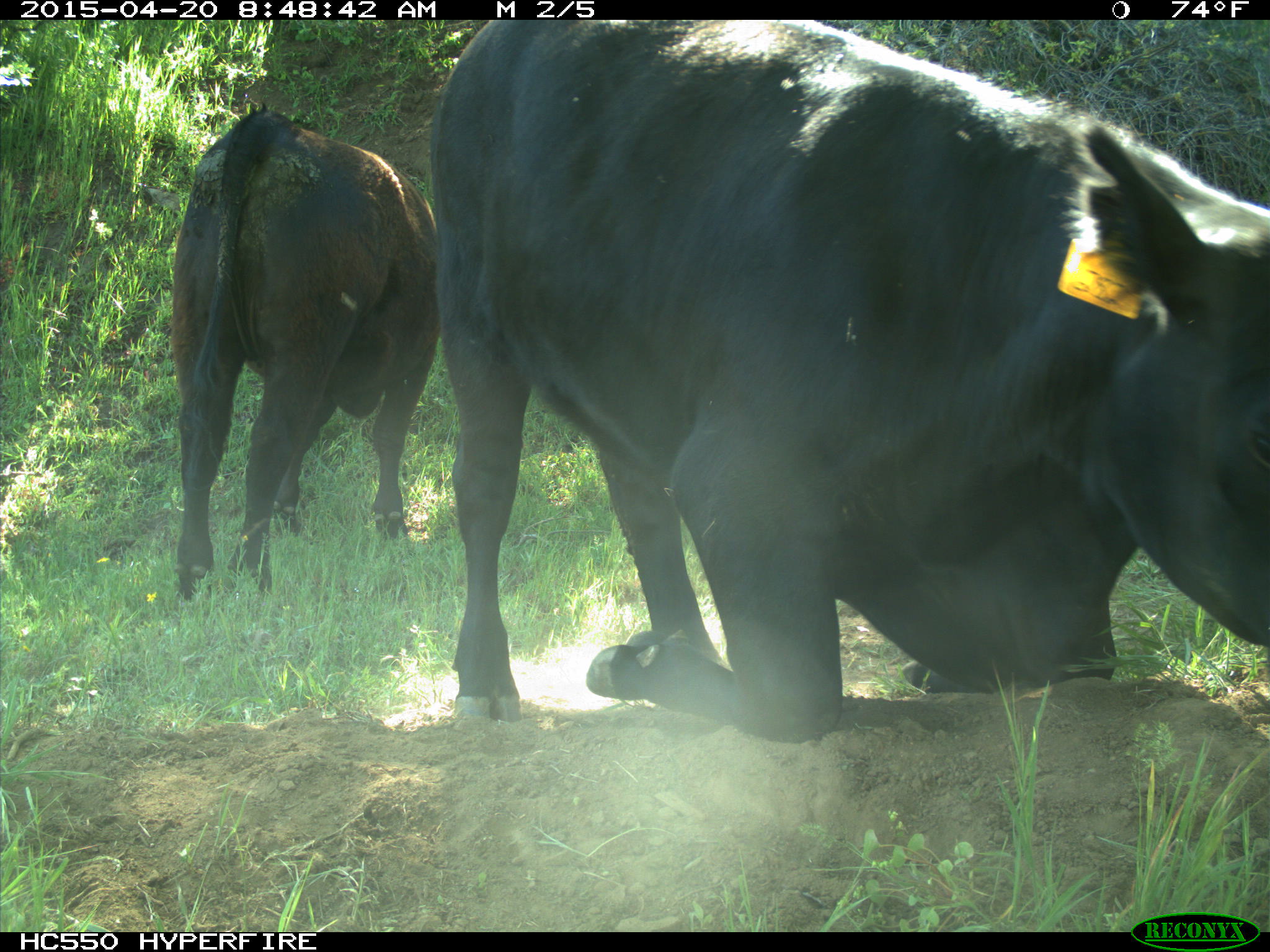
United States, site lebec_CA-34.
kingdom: Animalia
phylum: Chordata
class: Mammalia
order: Artiodactyla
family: Bovidae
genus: Bos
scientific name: Bos taurus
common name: domestic cow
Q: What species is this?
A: Bos taurus (domestic cow).